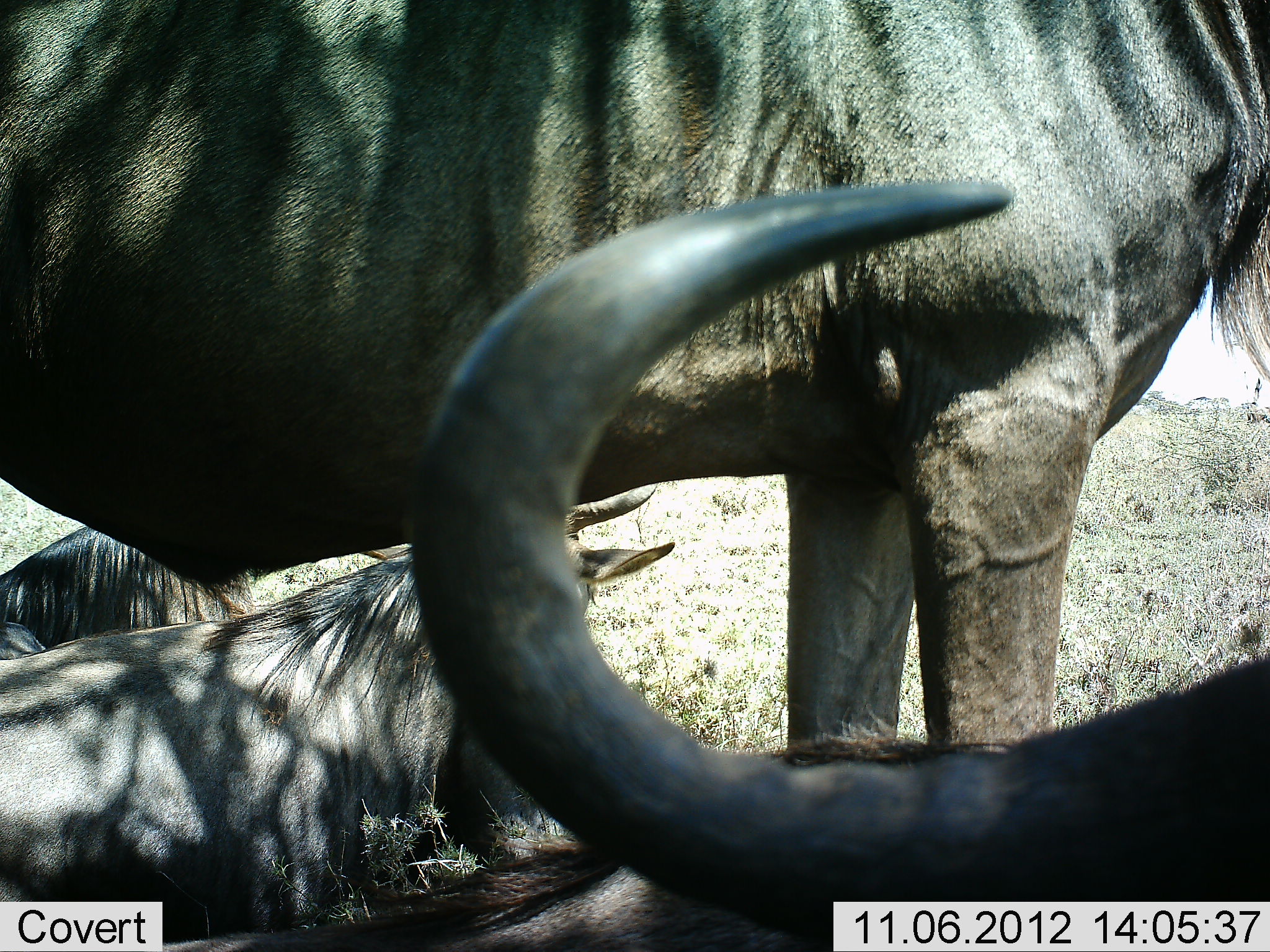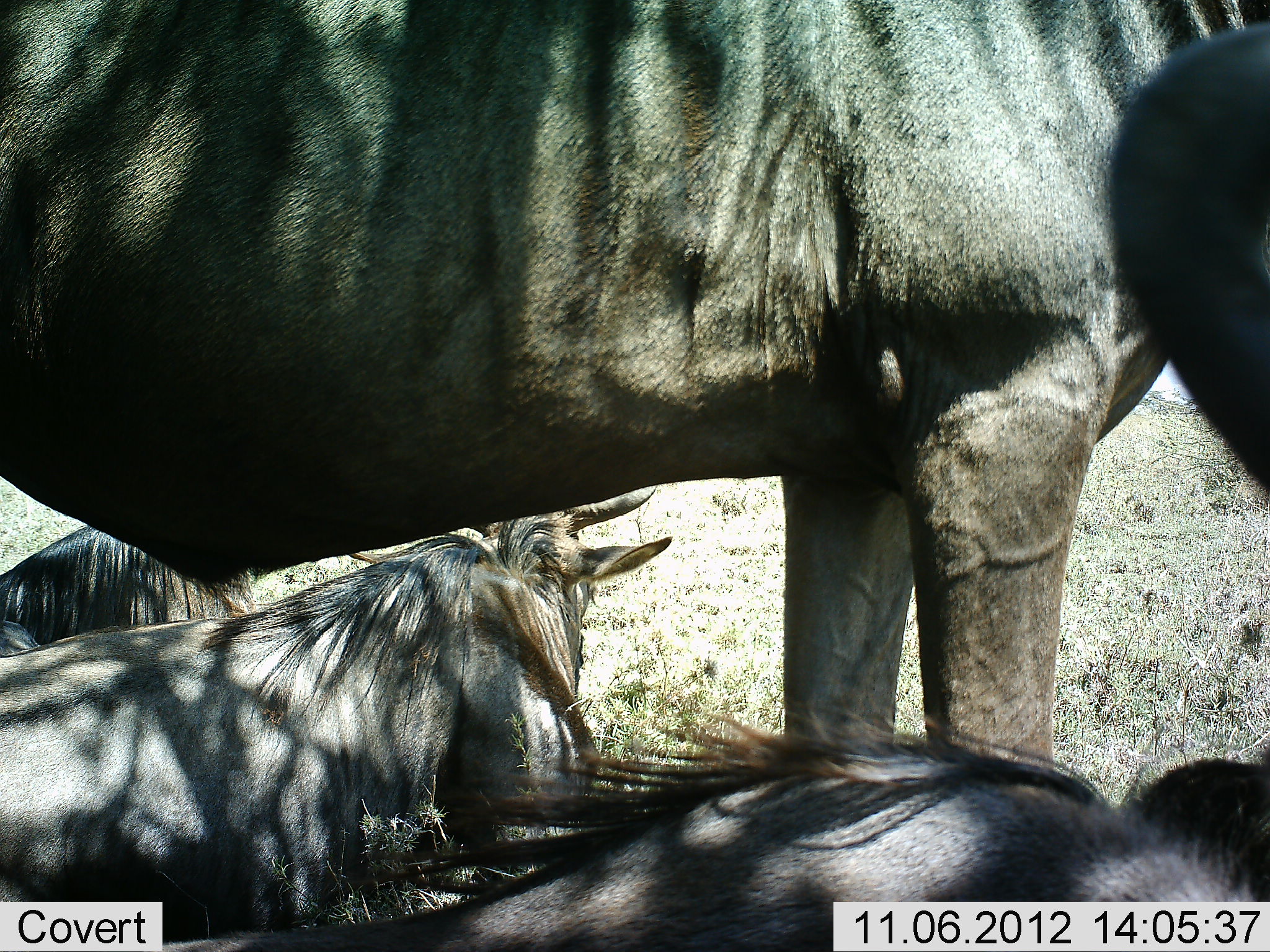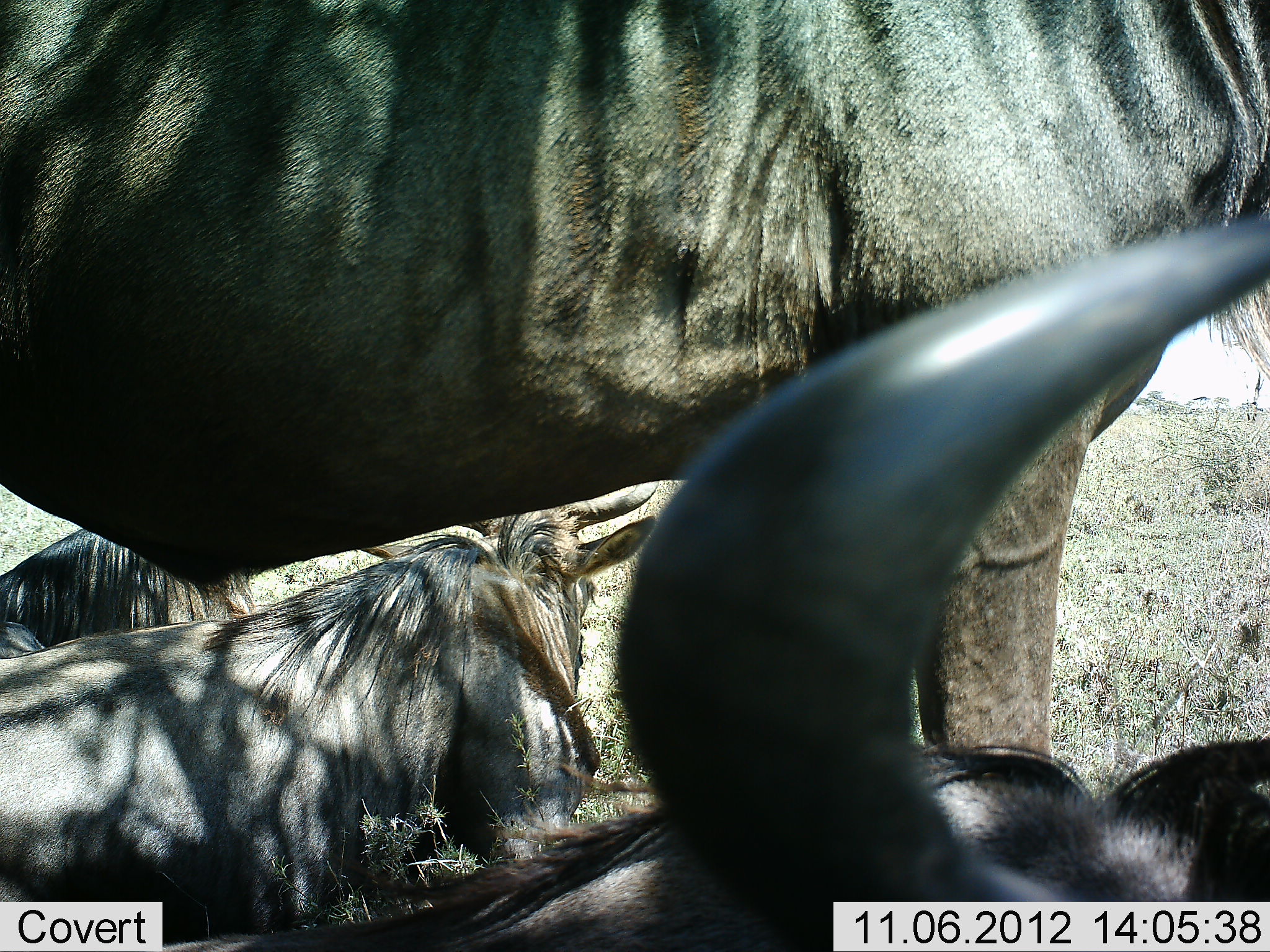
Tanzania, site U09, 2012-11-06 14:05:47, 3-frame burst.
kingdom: Animalia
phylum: Chordata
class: Mammalia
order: Artiodactyla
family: Bovidae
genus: Connochaetes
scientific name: Connochaetes taurinus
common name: blue wildebeest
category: wildebeest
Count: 4.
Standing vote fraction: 100%.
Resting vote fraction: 100%.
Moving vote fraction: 9%.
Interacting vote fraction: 9%.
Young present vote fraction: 0%.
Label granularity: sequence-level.